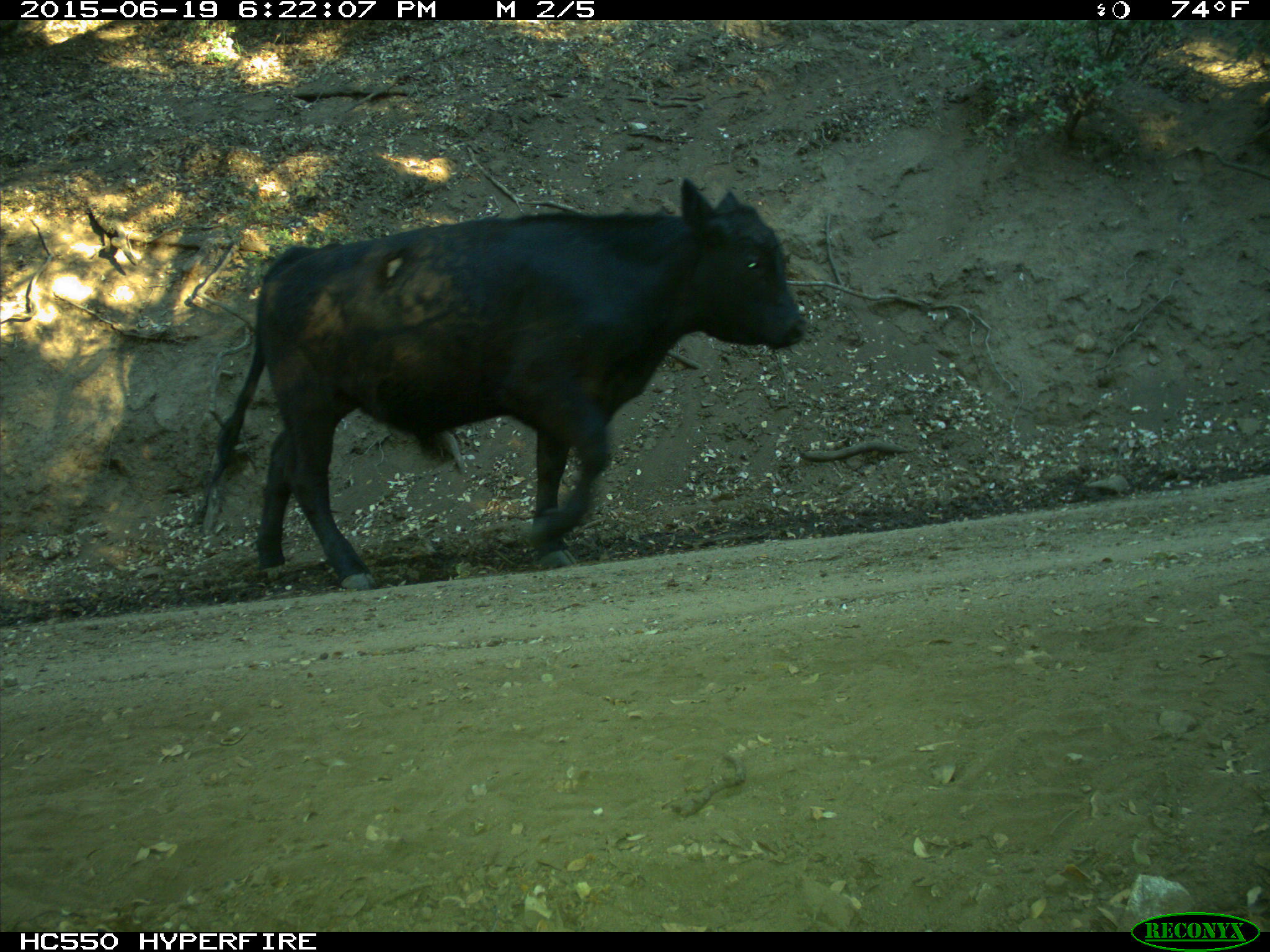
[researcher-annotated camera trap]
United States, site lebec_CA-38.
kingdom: Animalia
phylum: Chordata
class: Mammalia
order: Artiodactyla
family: Bovidae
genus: Bos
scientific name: Bos taurus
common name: domestic cow